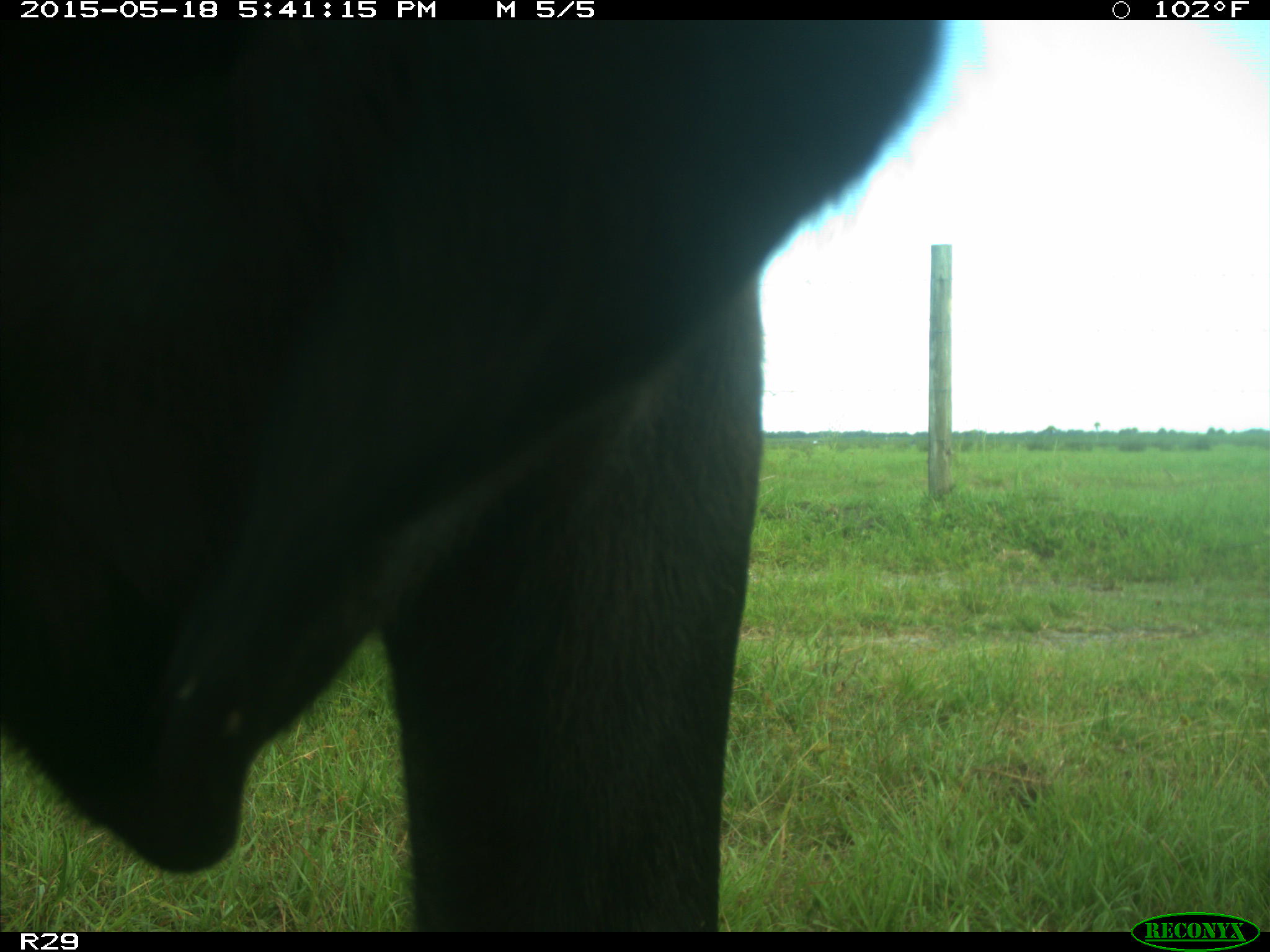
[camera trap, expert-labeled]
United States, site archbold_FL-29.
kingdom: Animalia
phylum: Chordata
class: Mammalia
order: Artiodactyla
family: Bovidae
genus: Bos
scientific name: Bos taurus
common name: domestic cow